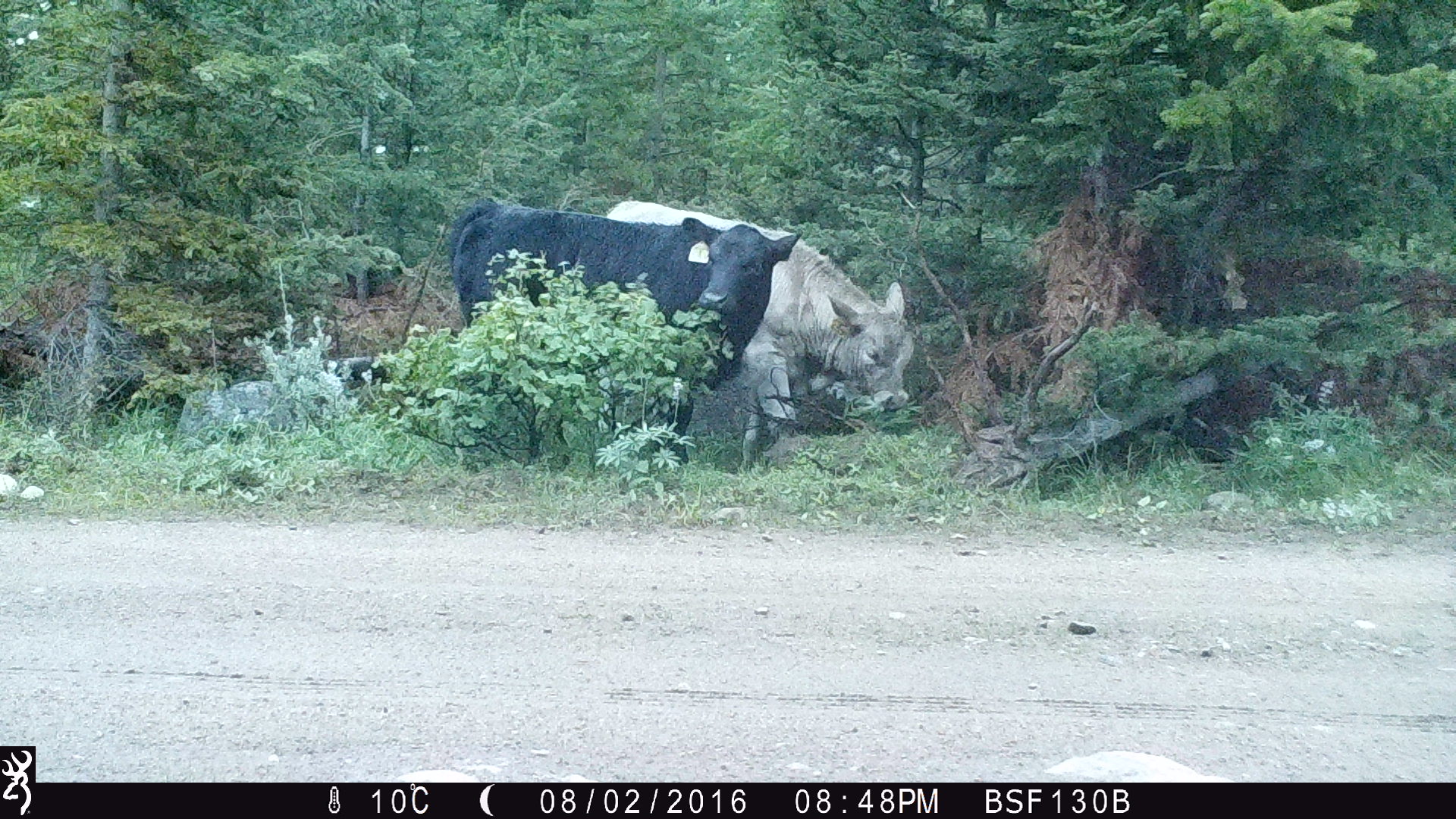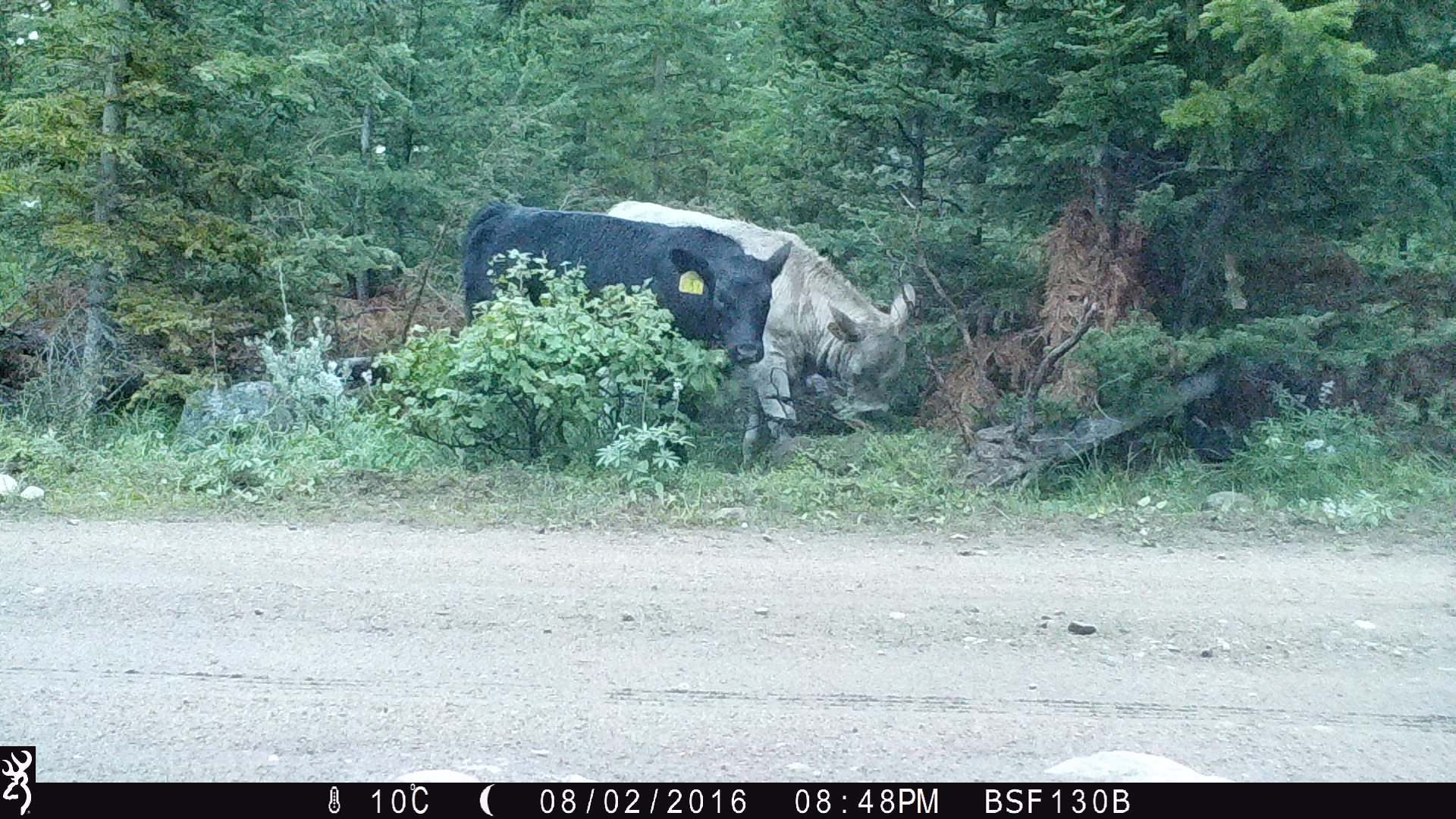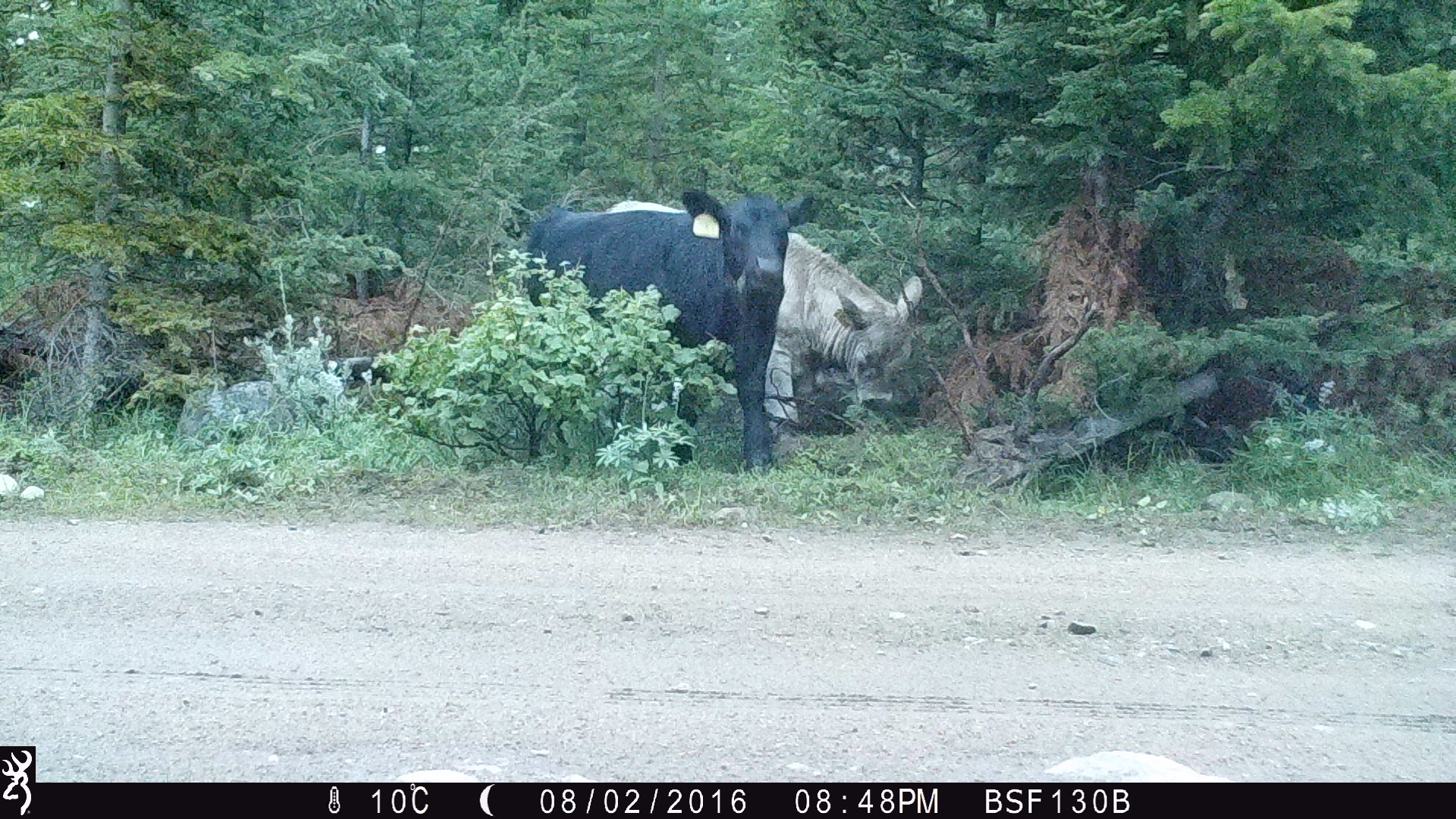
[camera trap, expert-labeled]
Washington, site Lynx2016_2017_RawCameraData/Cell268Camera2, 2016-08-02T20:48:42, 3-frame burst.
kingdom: Animalia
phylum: Chordata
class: Mammalia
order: Artiodactyla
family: Bovidae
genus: Bos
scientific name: Bos taurus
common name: domestic cattle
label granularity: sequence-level